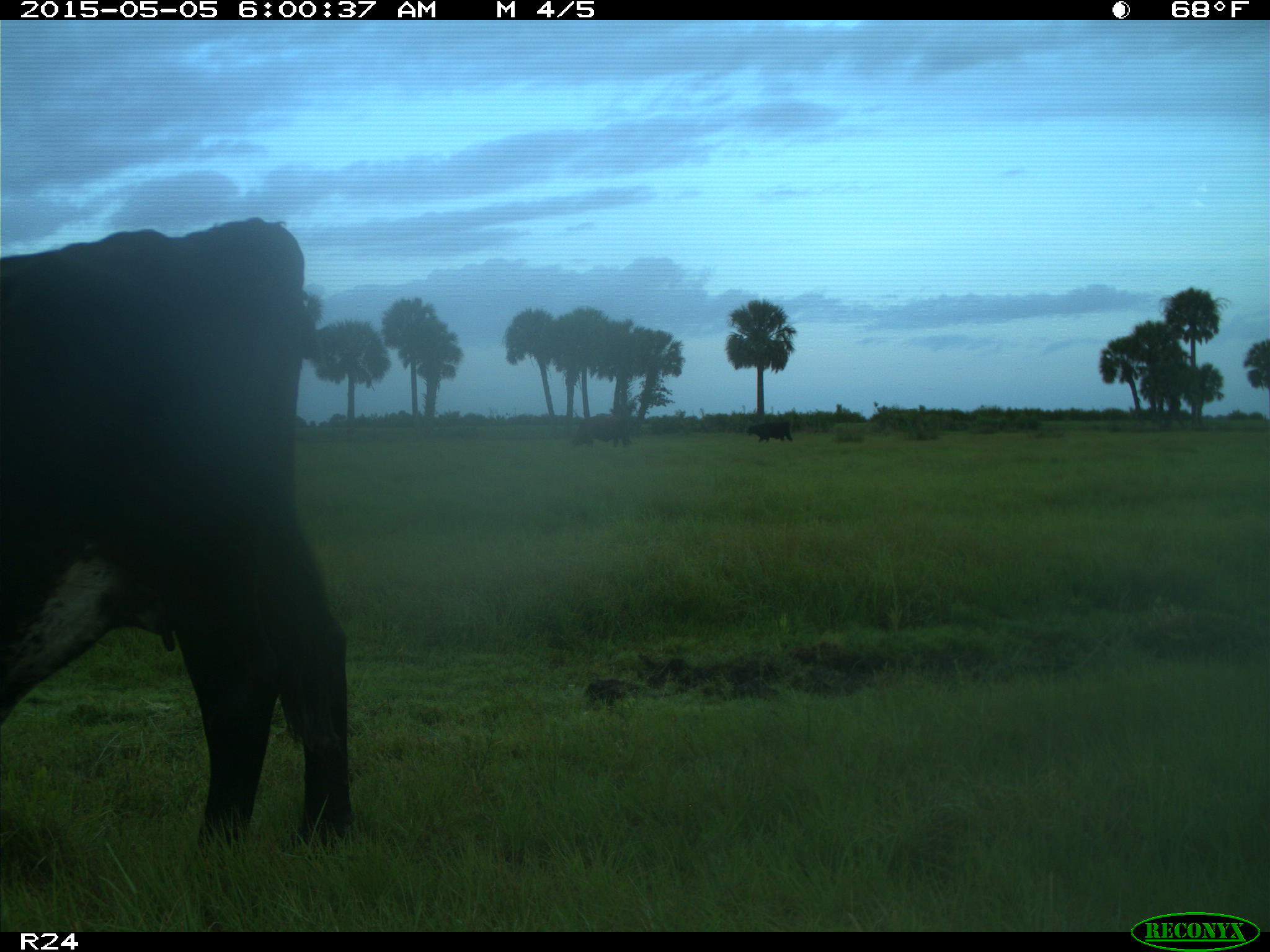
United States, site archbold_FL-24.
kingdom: Animalia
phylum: Chordata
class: Mammalia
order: Artiodactyla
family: Bovidae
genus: Bos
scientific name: Bos taurus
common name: domestic cow